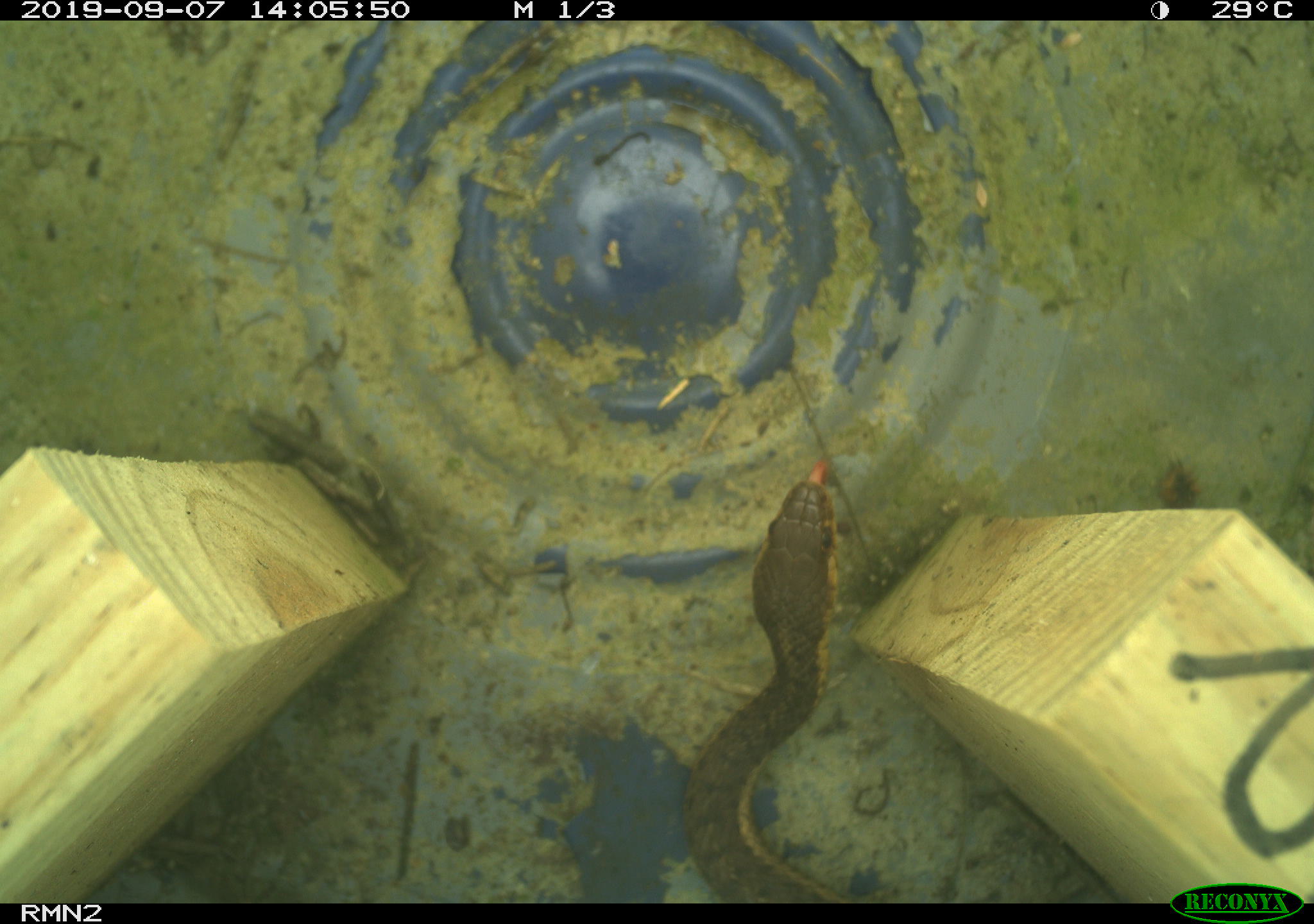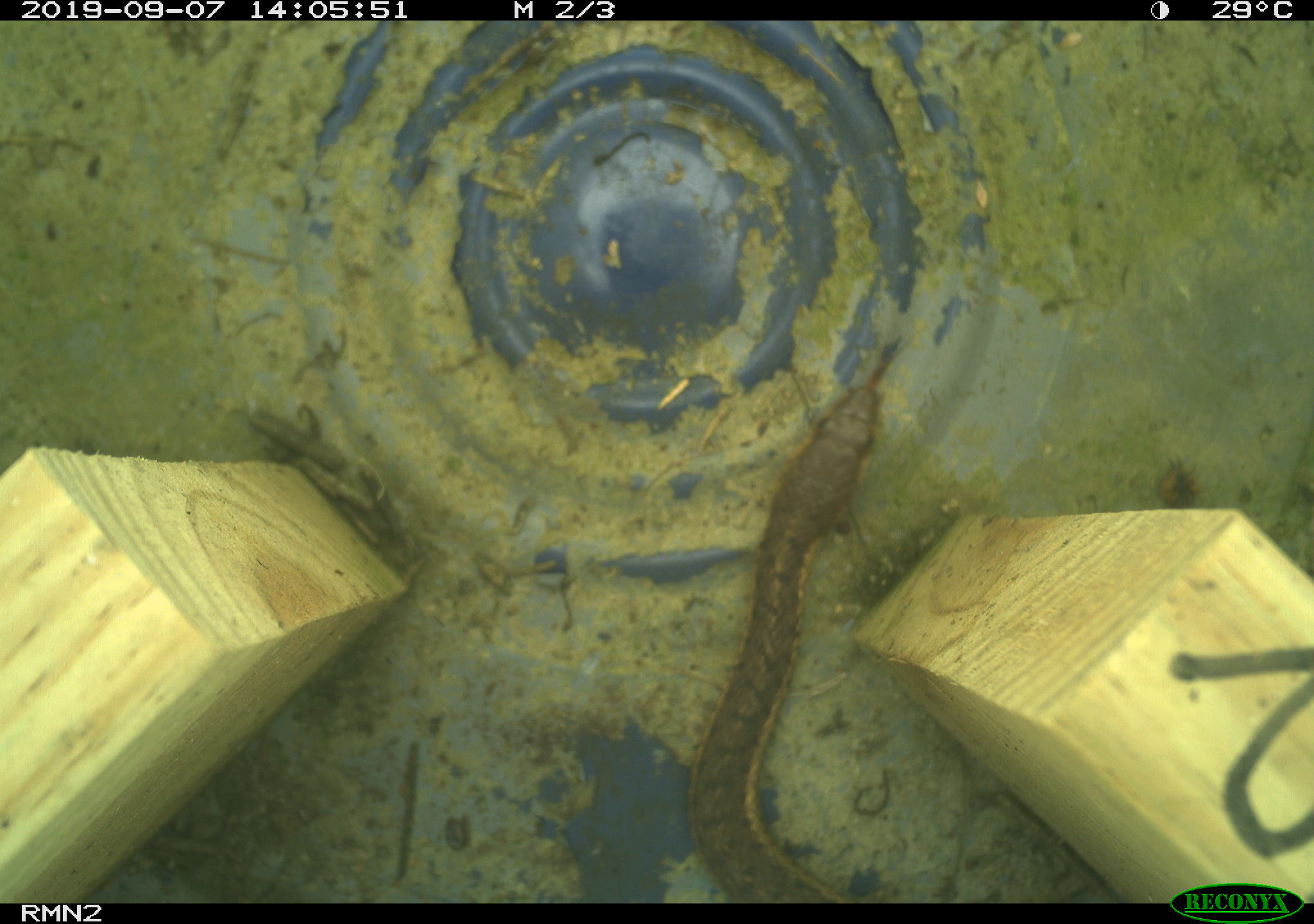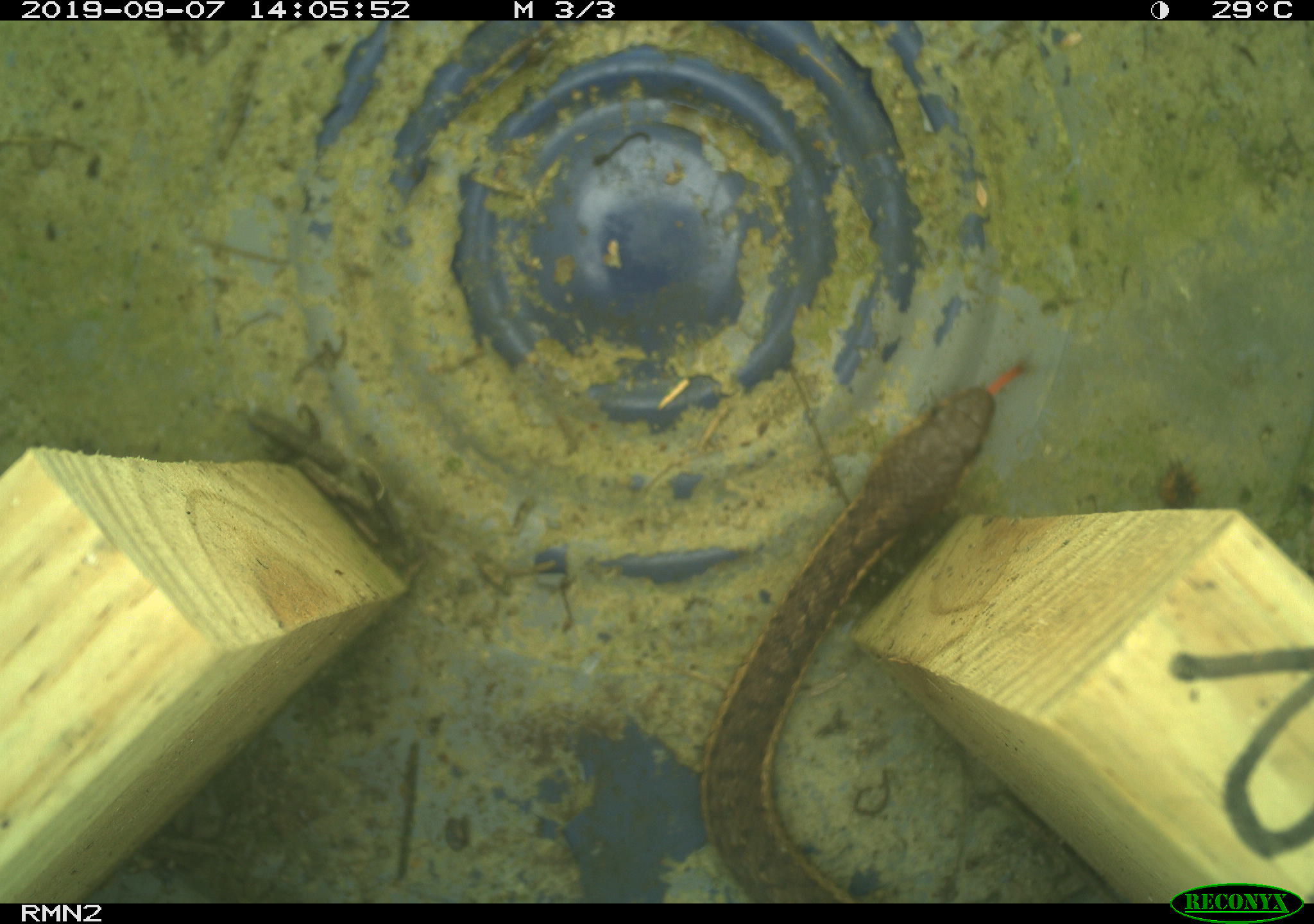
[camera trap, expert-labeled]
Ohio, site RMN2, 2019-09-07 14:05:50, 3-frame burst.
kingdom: Animalia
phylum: Chordata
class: Reptilia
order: Squamata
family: Colubridae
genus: Thamnophis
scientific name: Thamnophis sirtalis sirtalis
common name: eastern gartersnake